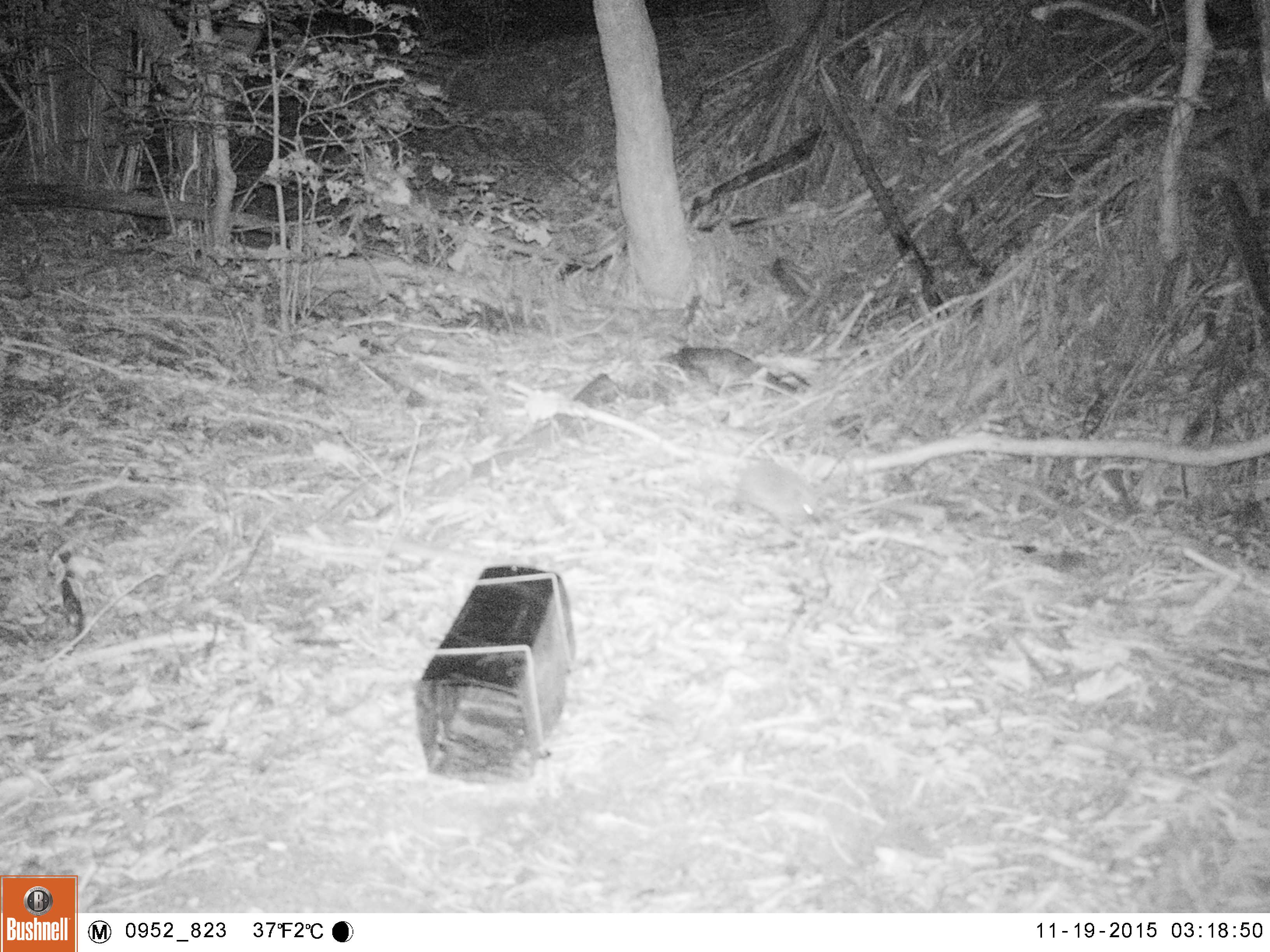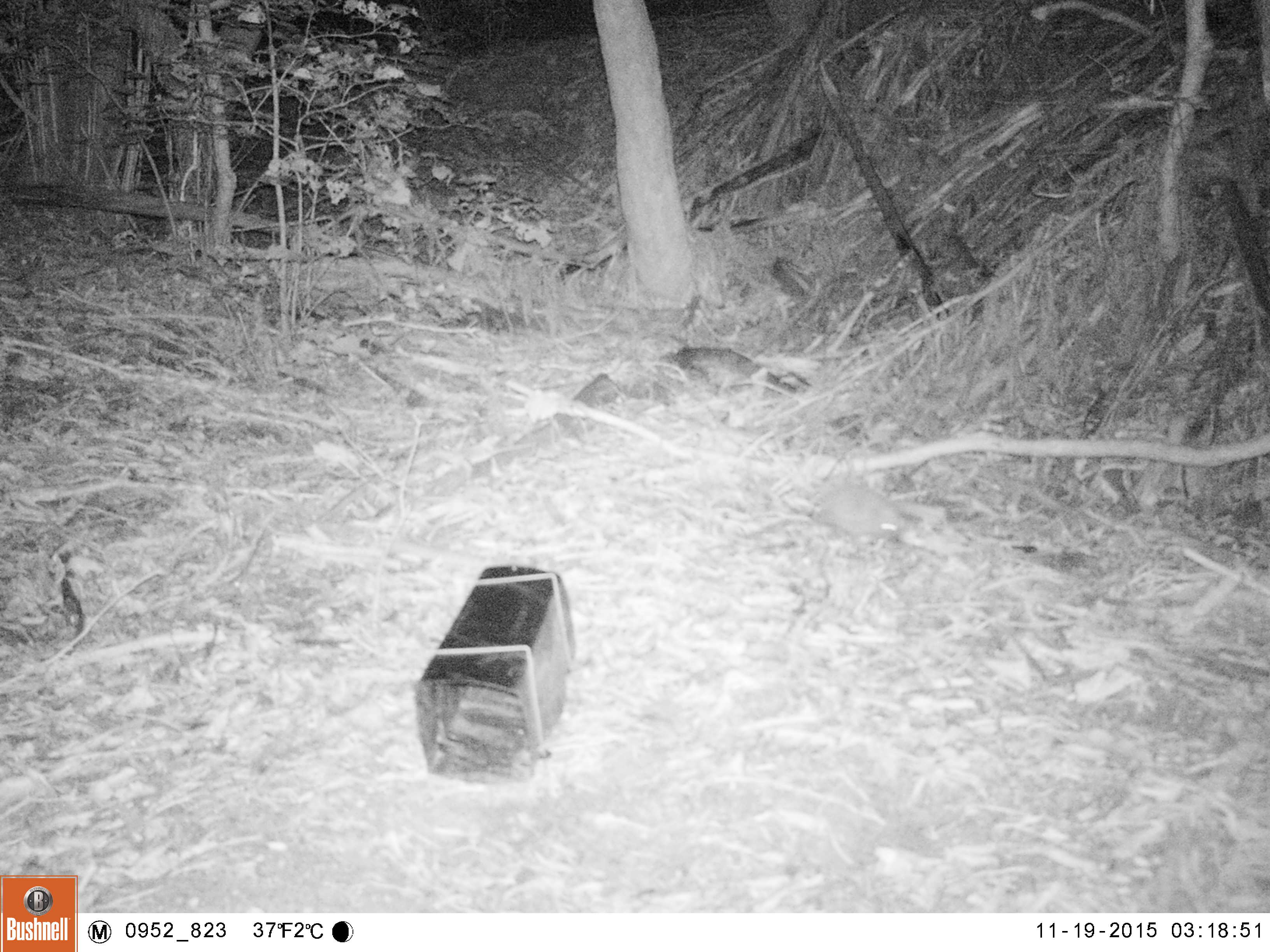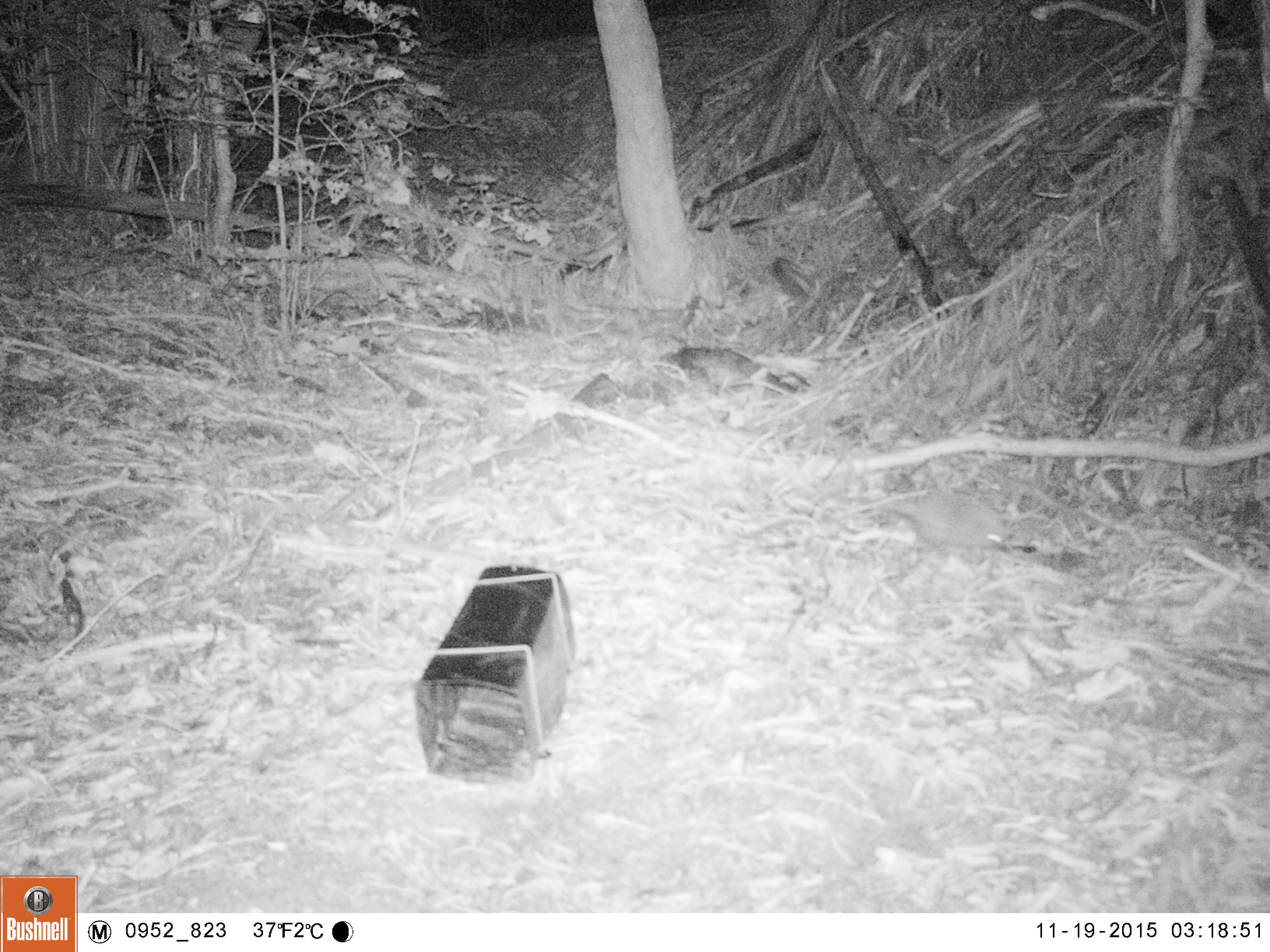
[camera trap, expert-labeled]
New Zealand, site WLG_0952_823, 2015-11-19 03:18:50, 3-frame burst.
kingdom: Animalia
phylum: Chordata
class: Mammalia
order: Eulipotyphla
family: Erinaceidae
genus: Erinaceus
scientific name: Erinaceus europaeus europaeus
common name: european hedgehog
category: hedgehog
Hedgehog (european hedgehog) (Erinaceus europaeus europaeus).